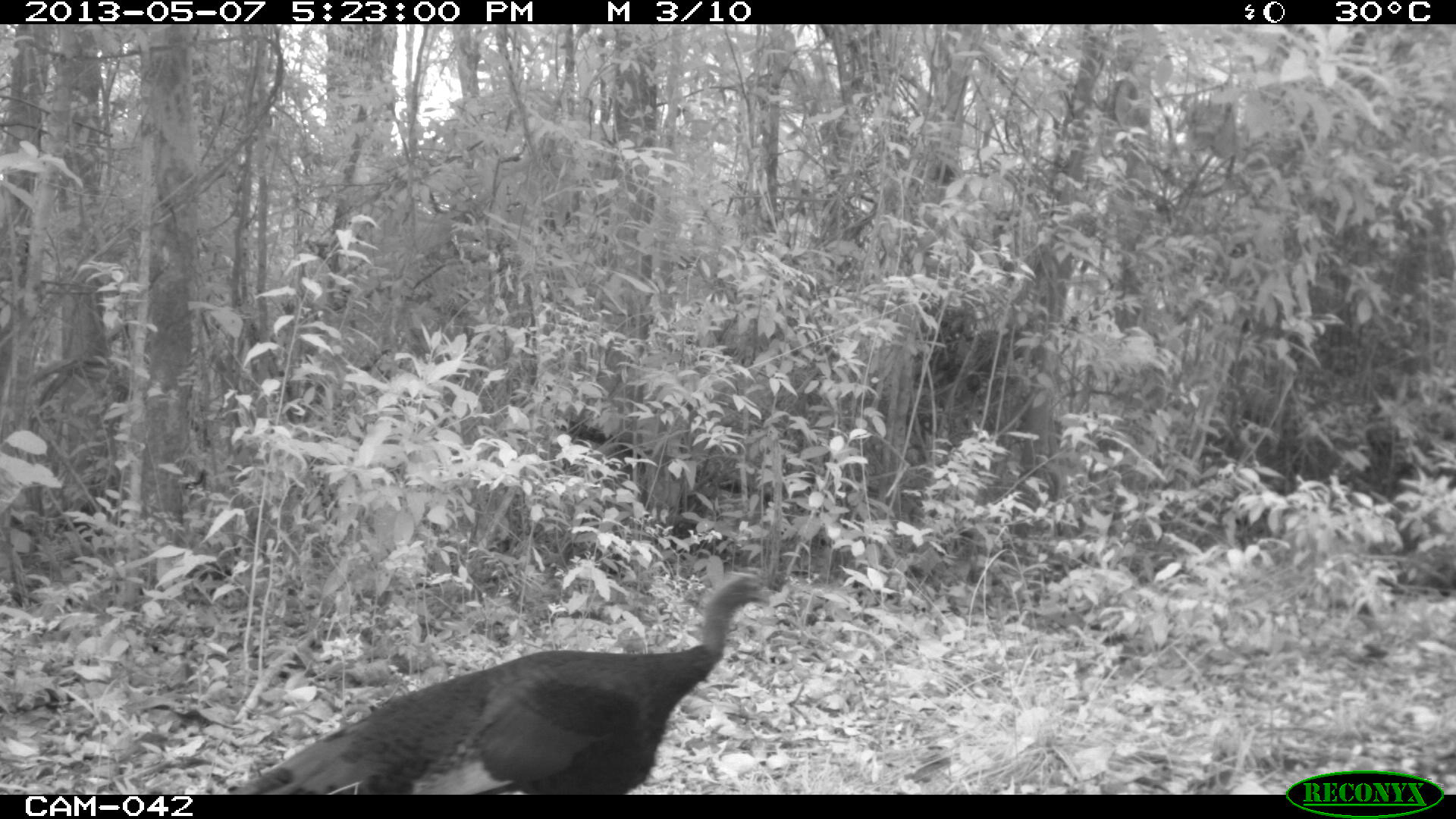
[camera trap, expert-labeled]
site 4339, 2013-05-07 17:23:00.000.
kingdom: Animalia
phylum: Chordata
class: Aves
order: Galliformes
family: Phasianidae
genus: Meleagris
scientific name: Meleagris ocellata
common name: ocellated turkey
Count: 1.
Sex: male.